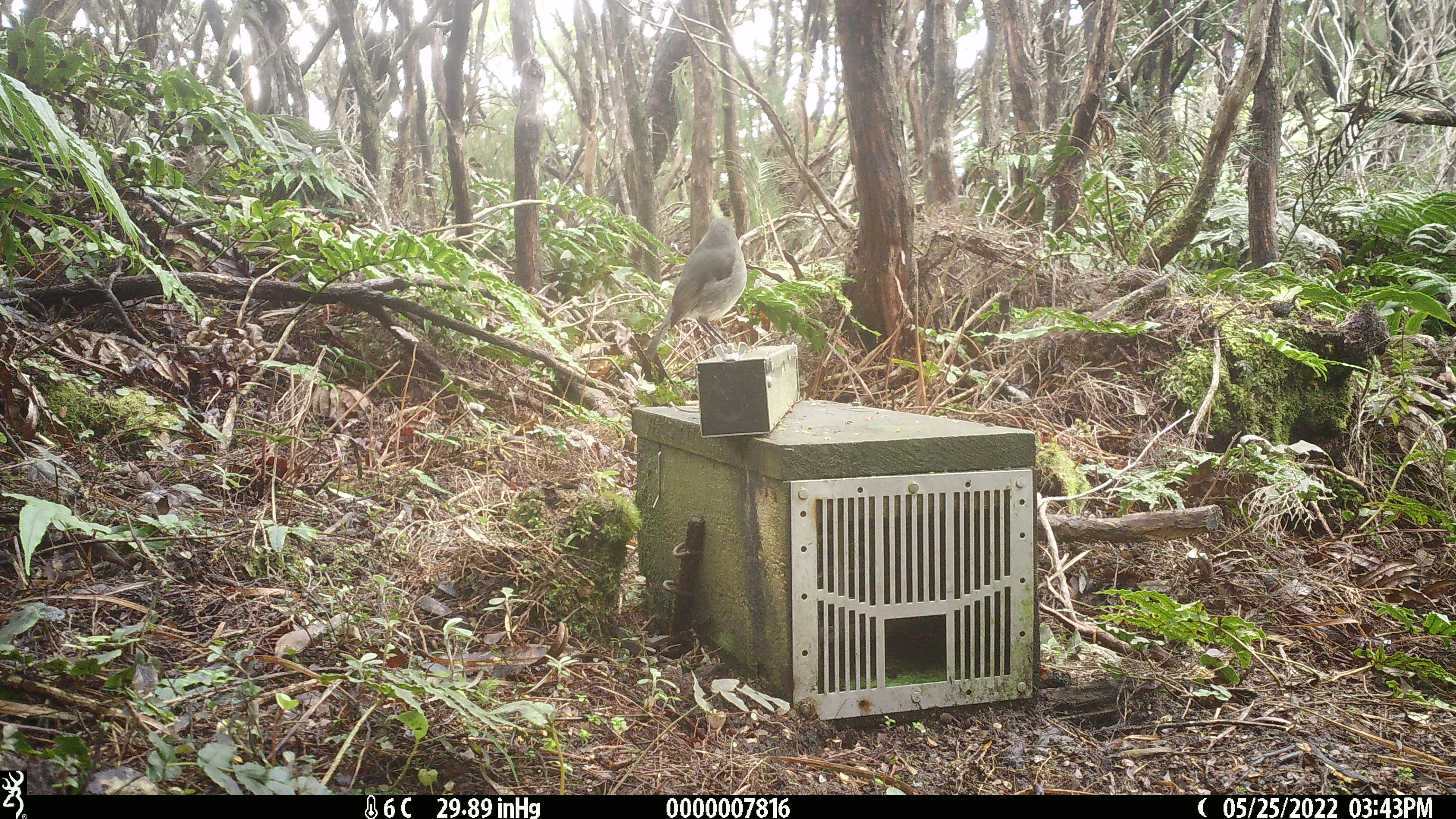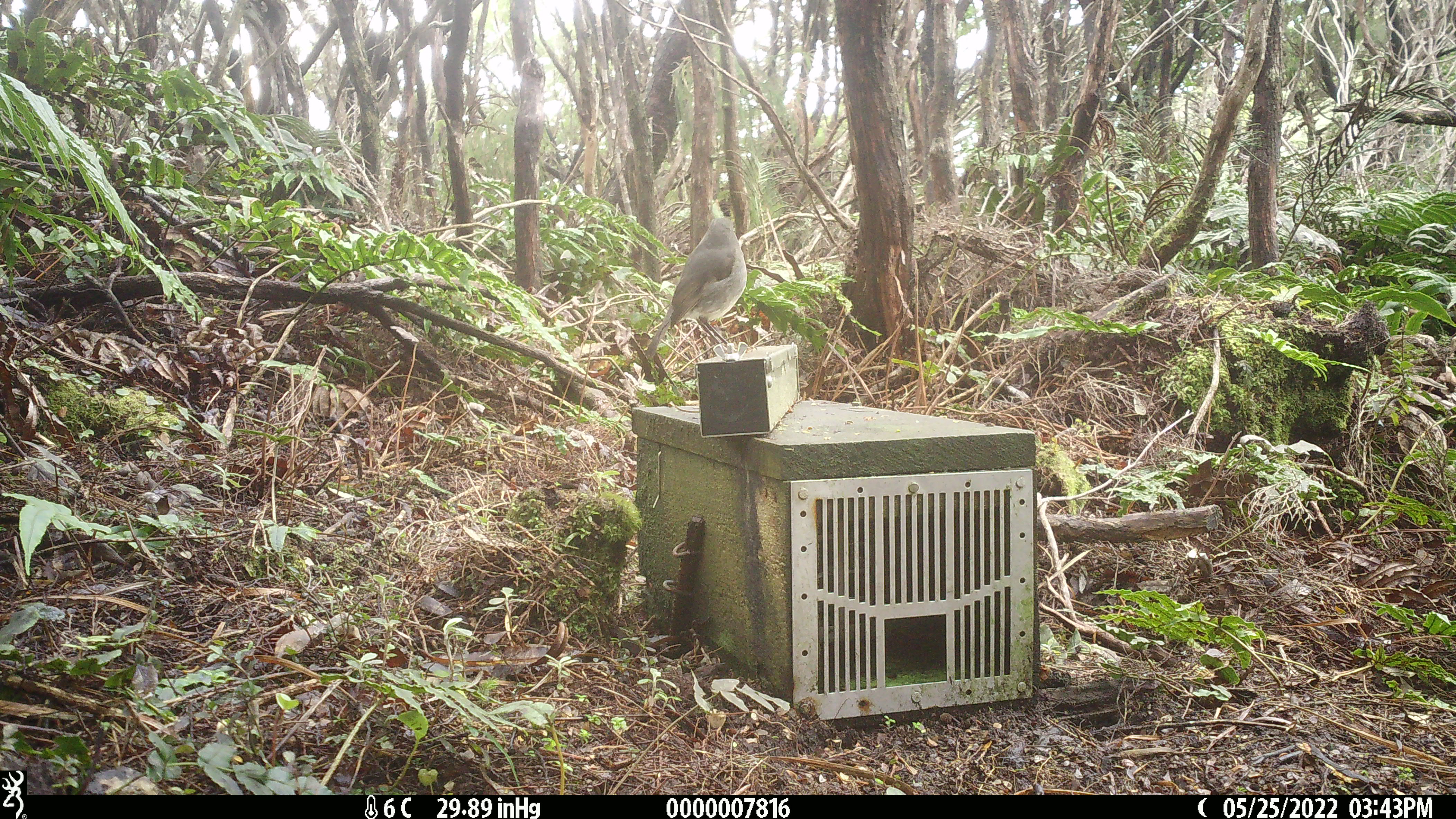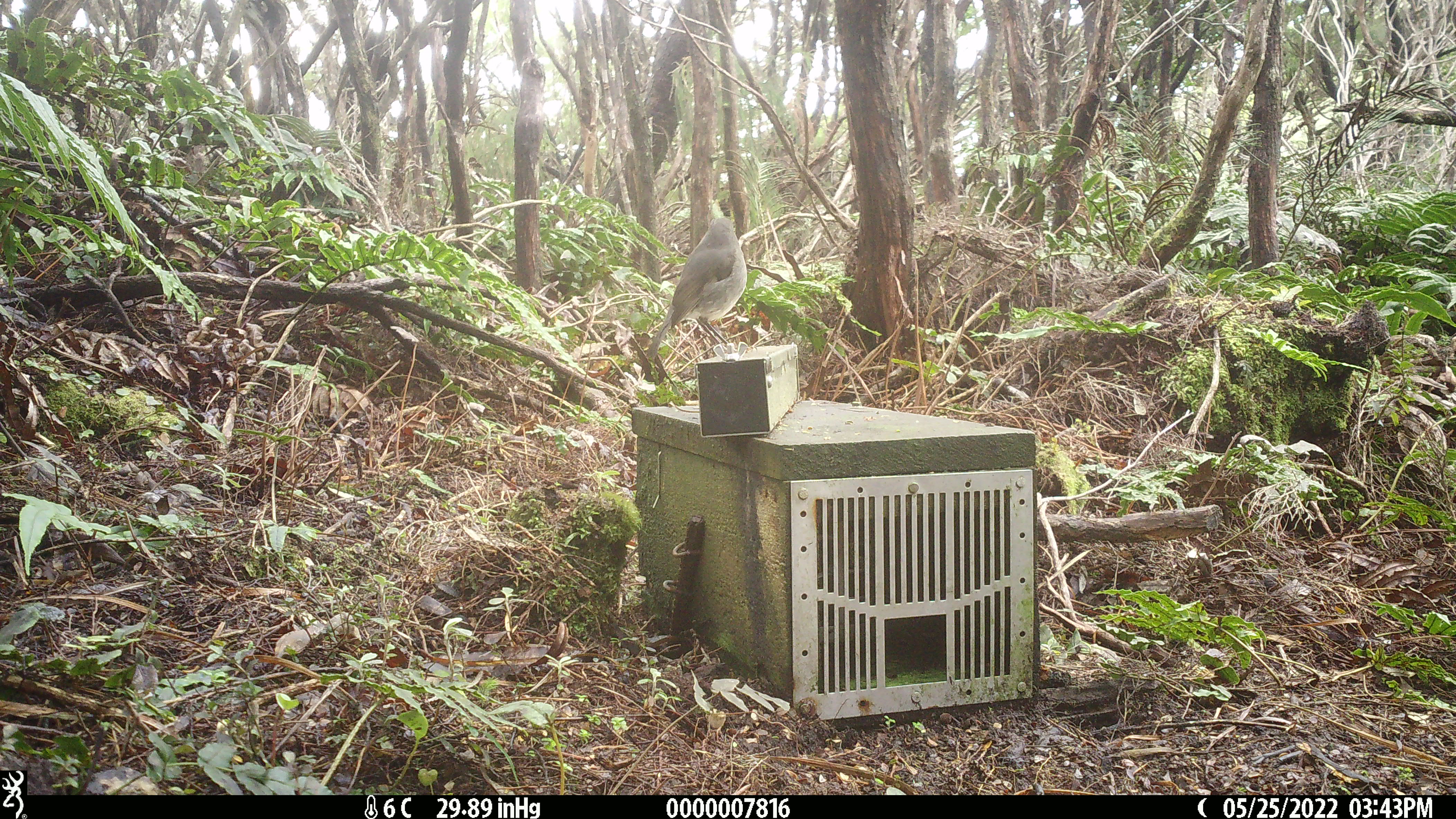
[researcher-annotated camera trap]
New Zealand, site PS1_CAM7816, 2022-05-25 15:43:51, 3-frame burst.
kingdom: Animalia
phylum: Chordata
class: Aves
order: Passeriformes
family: Petroicidae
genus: Petroica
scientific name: Petroica australis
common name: new zealand robin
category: robin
Robin (new zealand robin) (Petroica australis).